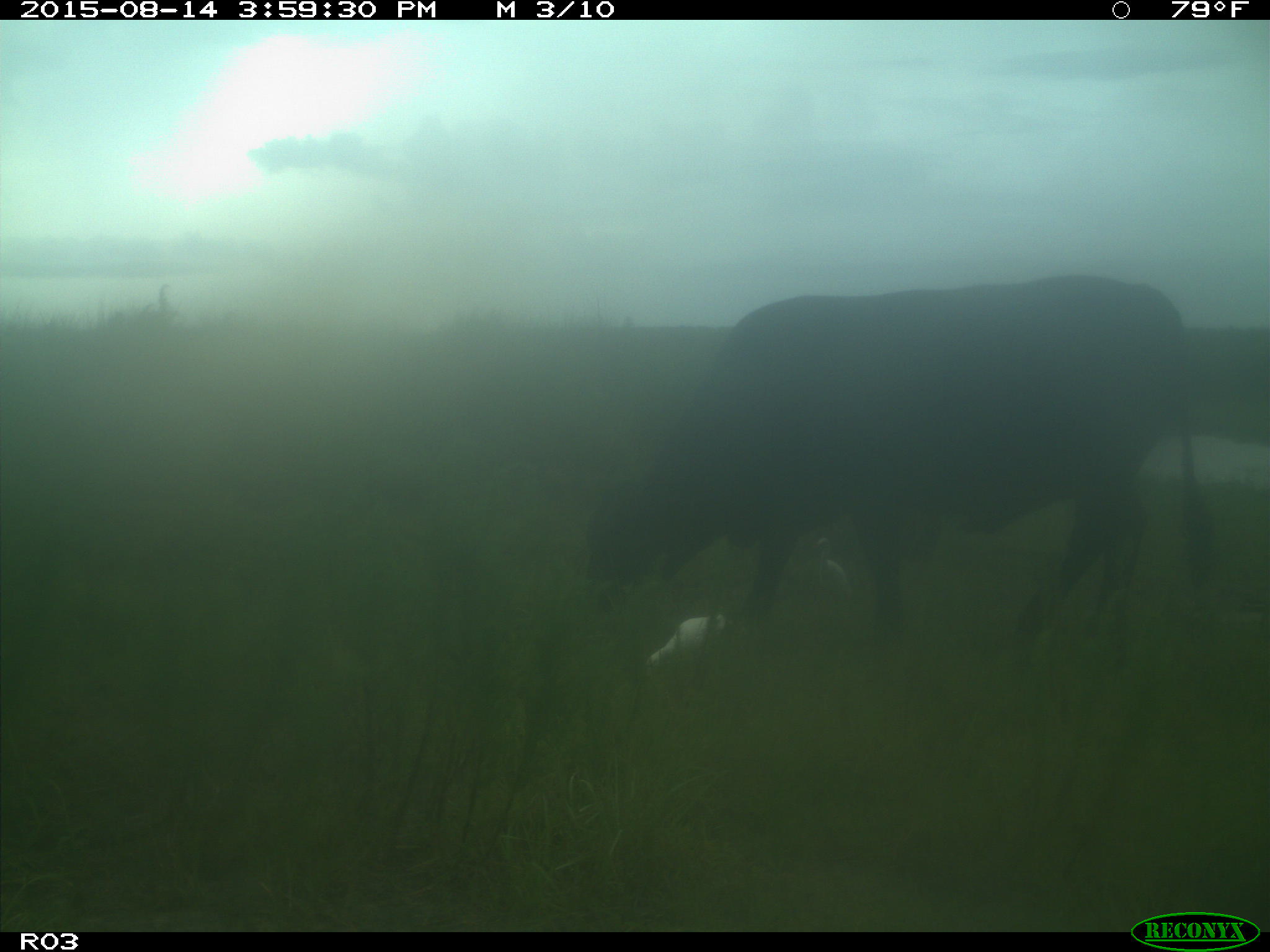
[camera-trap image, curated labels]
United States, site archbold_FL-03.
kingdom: Animalia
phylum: Chordata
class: Mammalia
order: Artiodactyla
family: Bovidae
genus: Bos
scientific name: Bos taurus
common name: domestic cow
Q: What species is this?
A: Bos taurus (domestic cow).